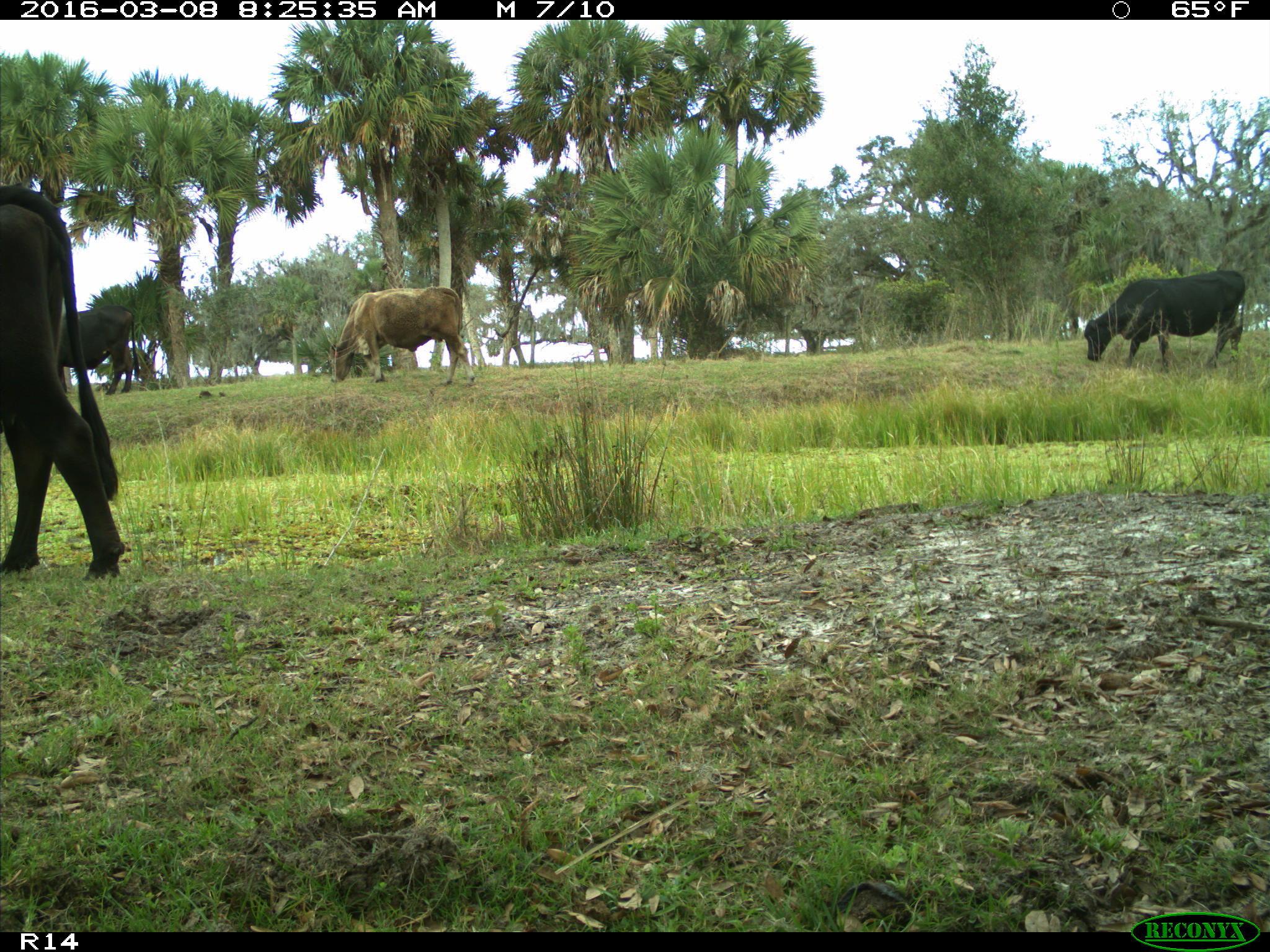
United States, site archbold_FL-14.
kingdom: Animalia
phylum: Chordata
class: Mammalia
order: Artiodactyla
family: Bovidae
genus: Bos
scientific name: Bos taurus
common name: domestic cow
Bos taurus (domestic cow).